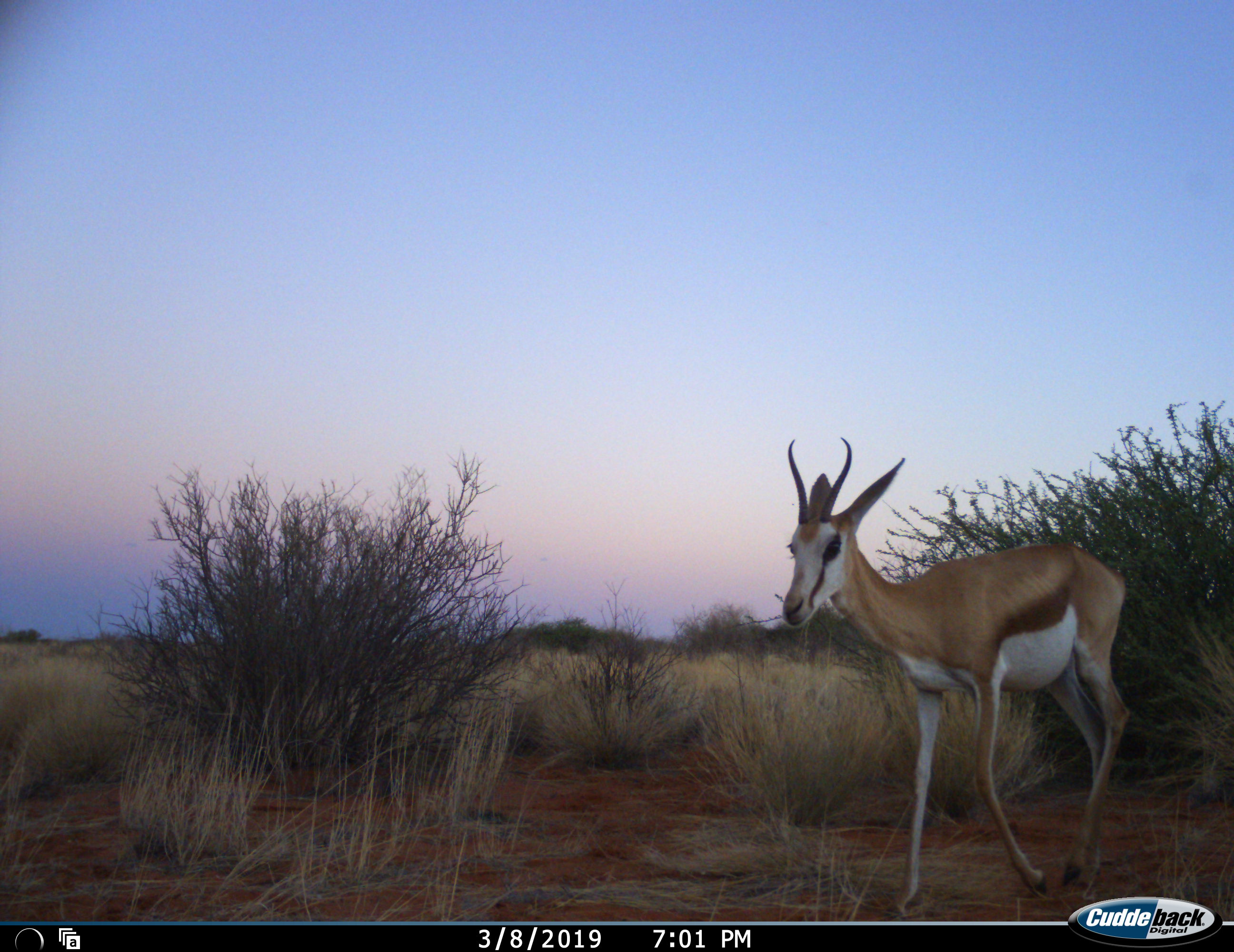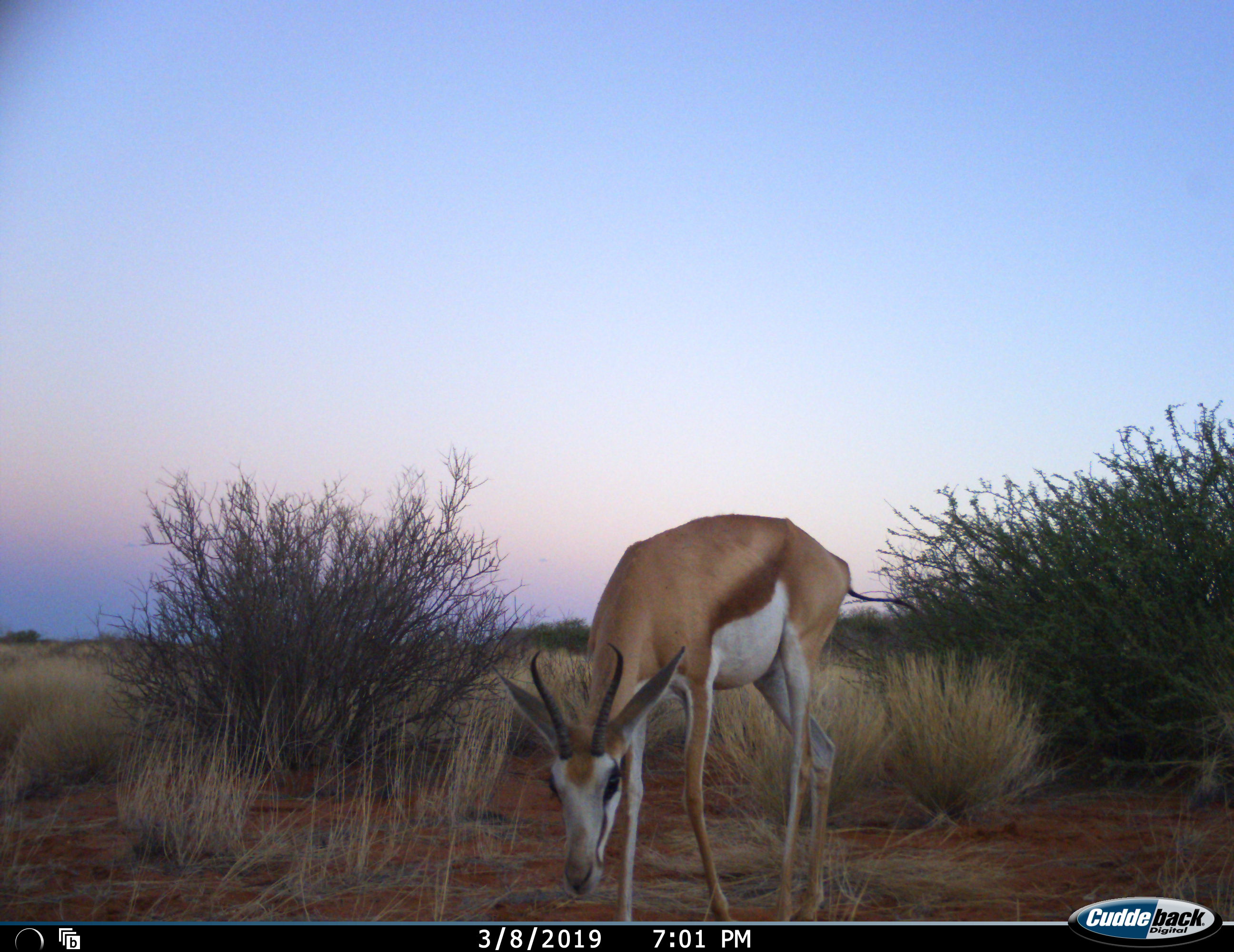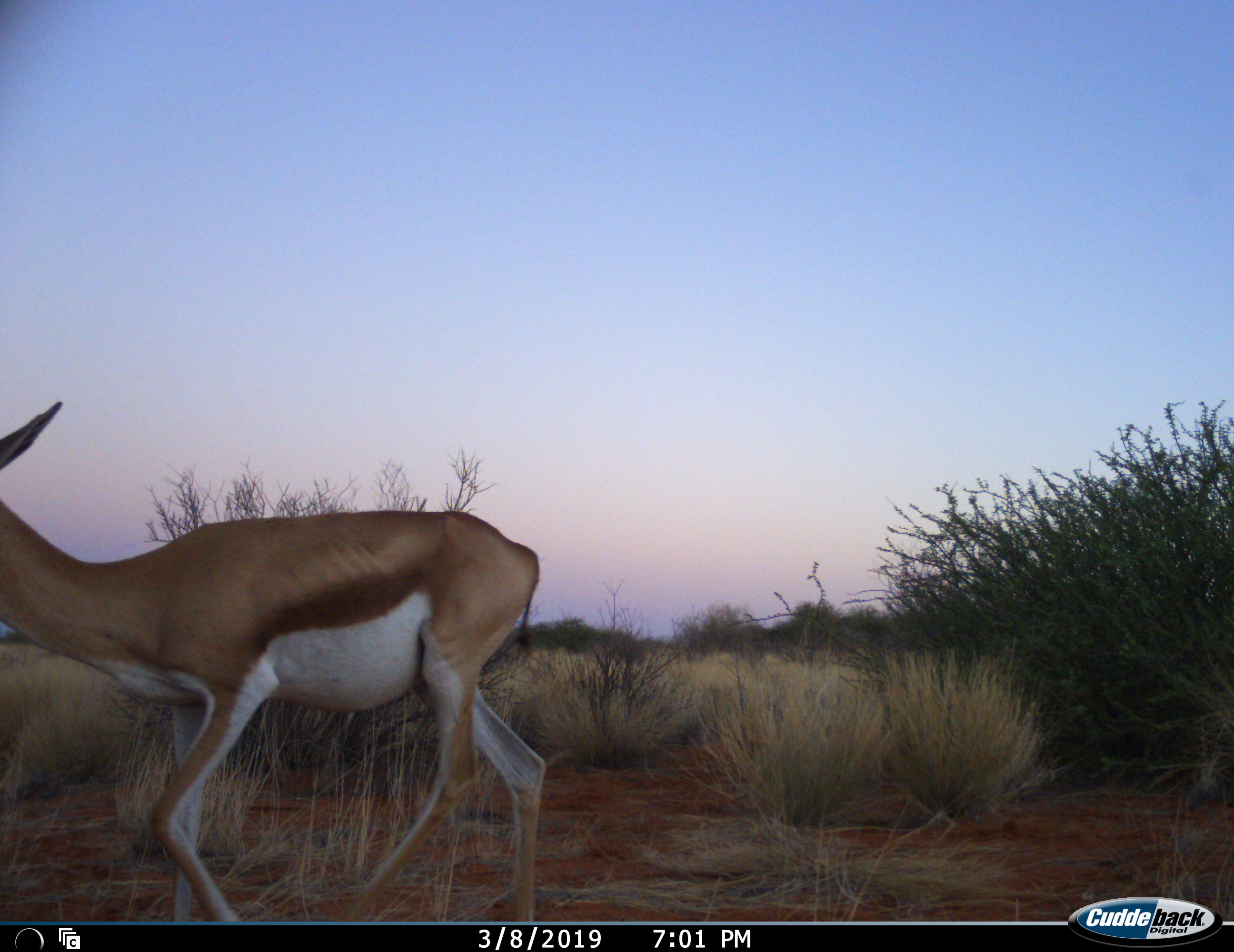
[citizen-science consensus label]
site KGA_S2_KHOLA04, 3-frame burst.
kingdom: Animalia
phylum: Chordata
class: Mammalia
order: Artiodactyla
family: Bovidae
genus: Antidorcas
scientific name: Antidorcas marsupialis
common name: springbok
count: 1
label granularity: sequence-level